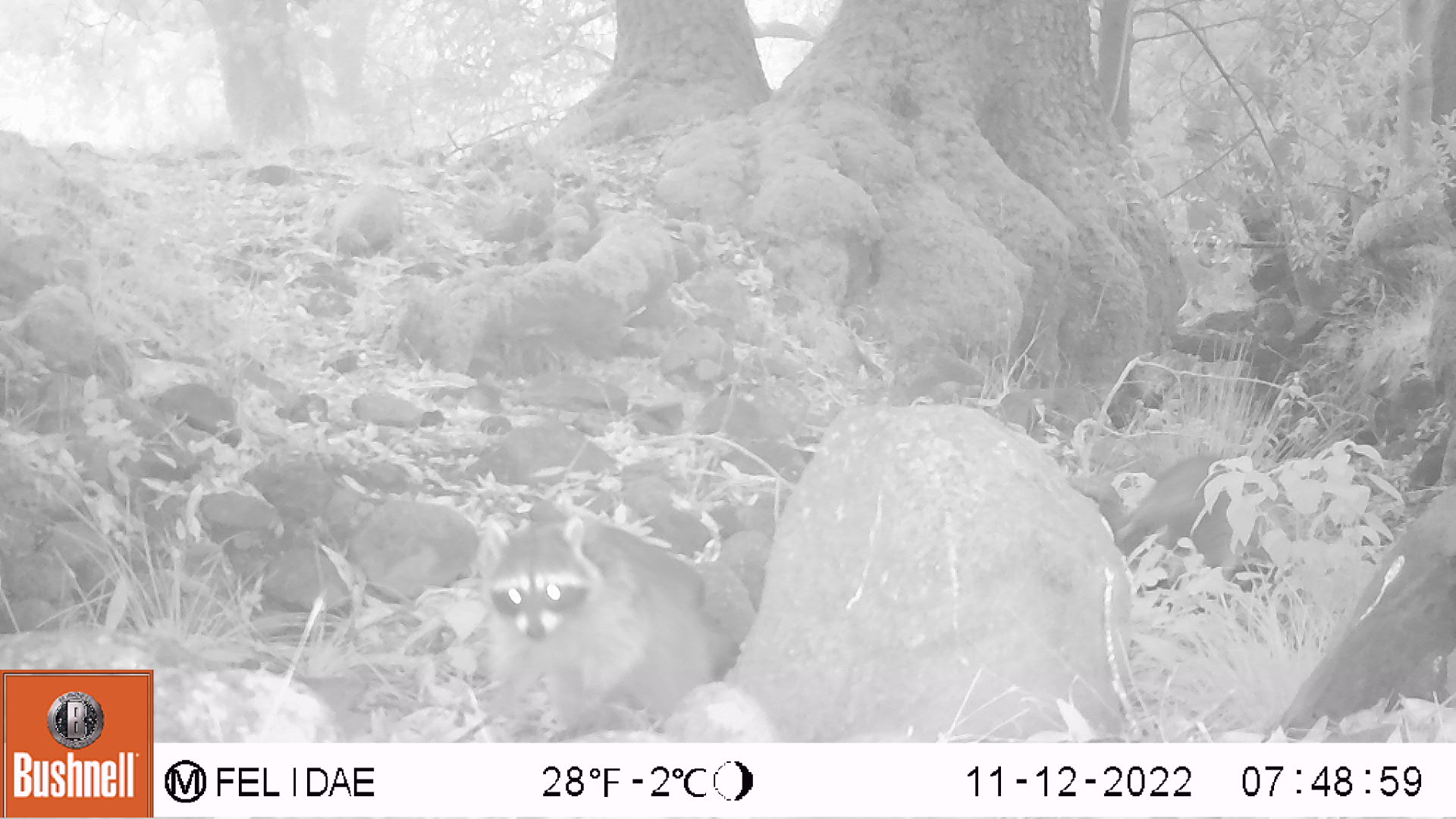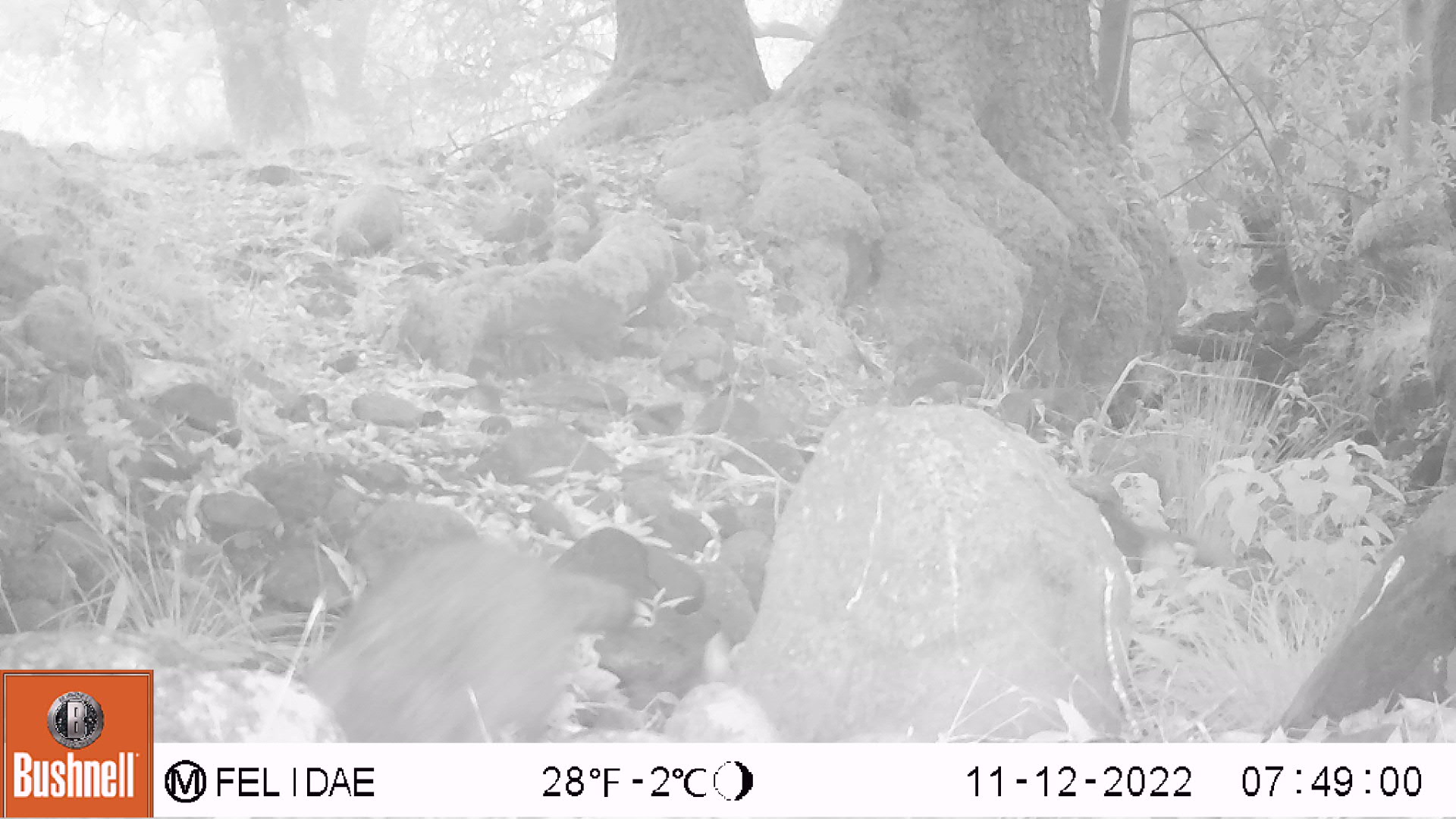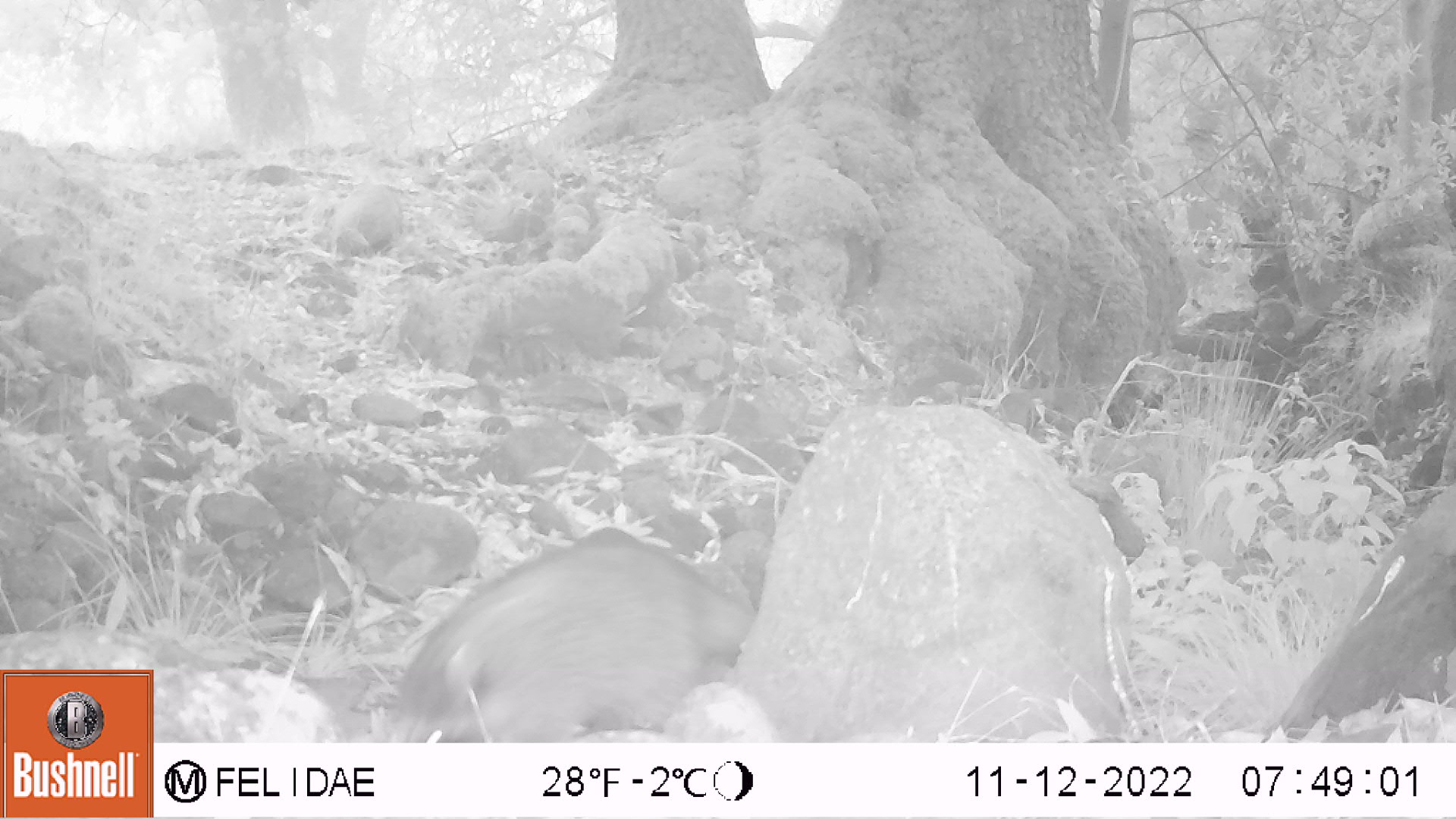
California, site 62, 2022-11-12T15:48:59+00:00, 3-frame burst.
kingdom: Animalia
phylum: Chordata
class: Mammalia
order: Carnivora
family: Procyonidae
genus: Procyon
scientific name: Procyon lotor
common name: raccoon